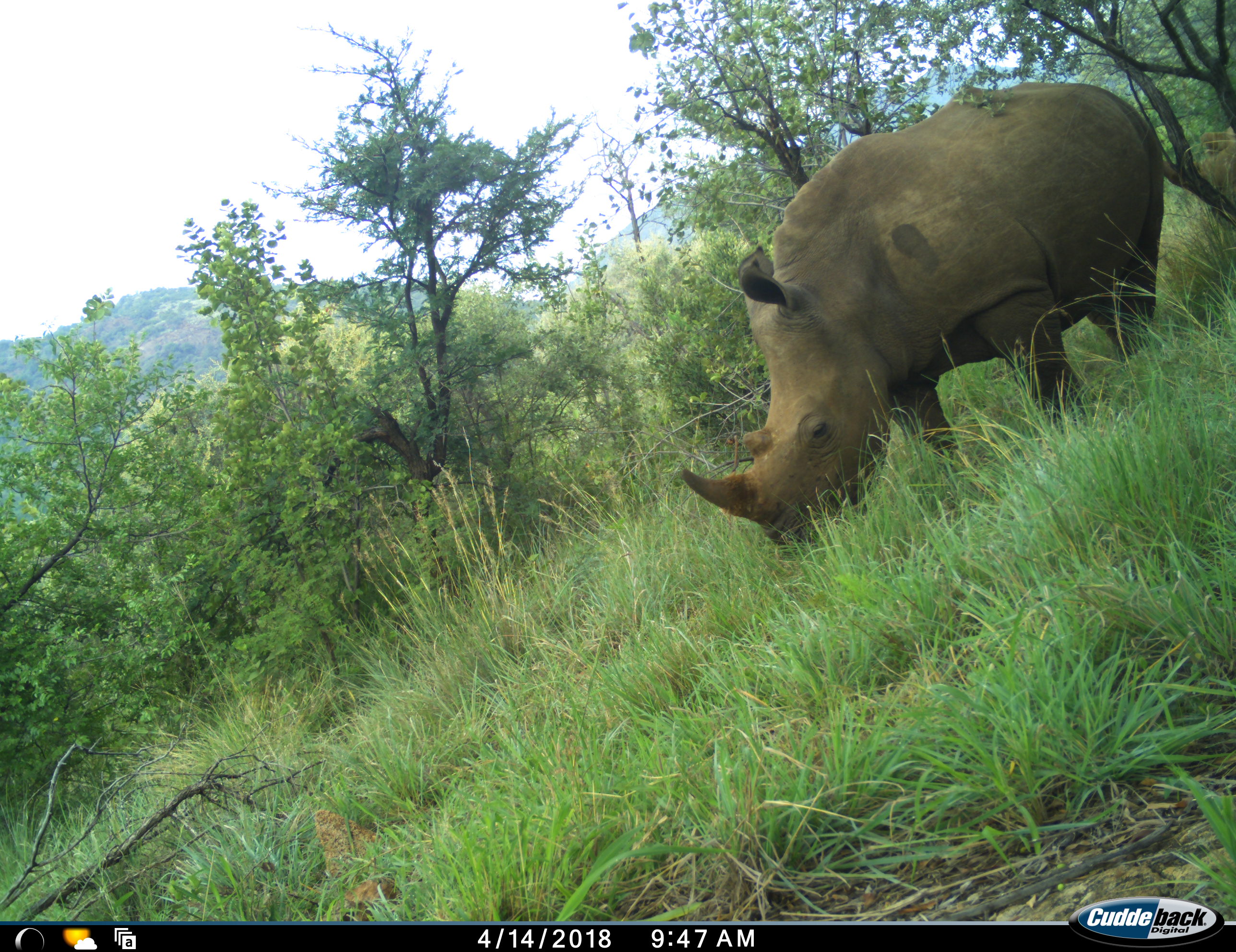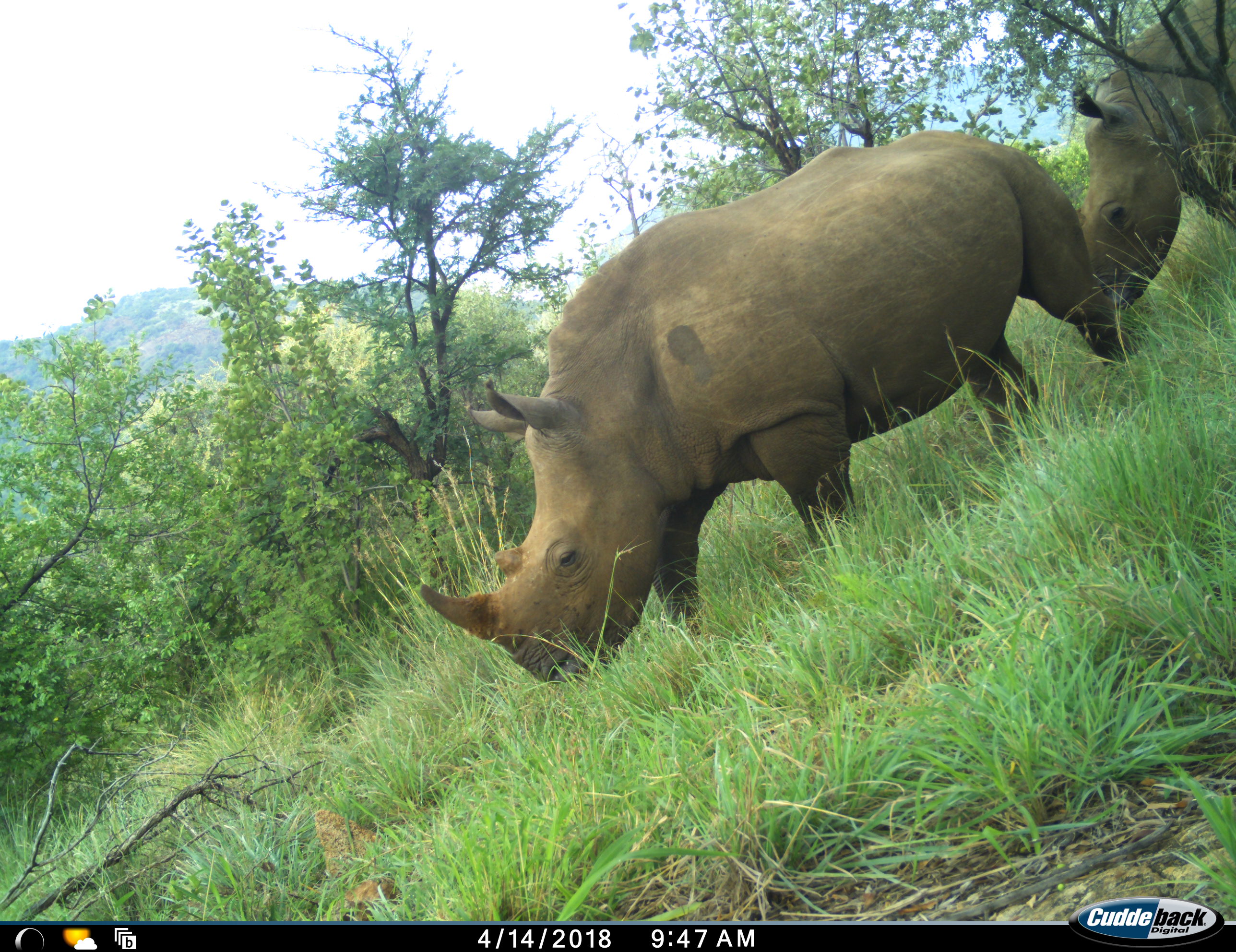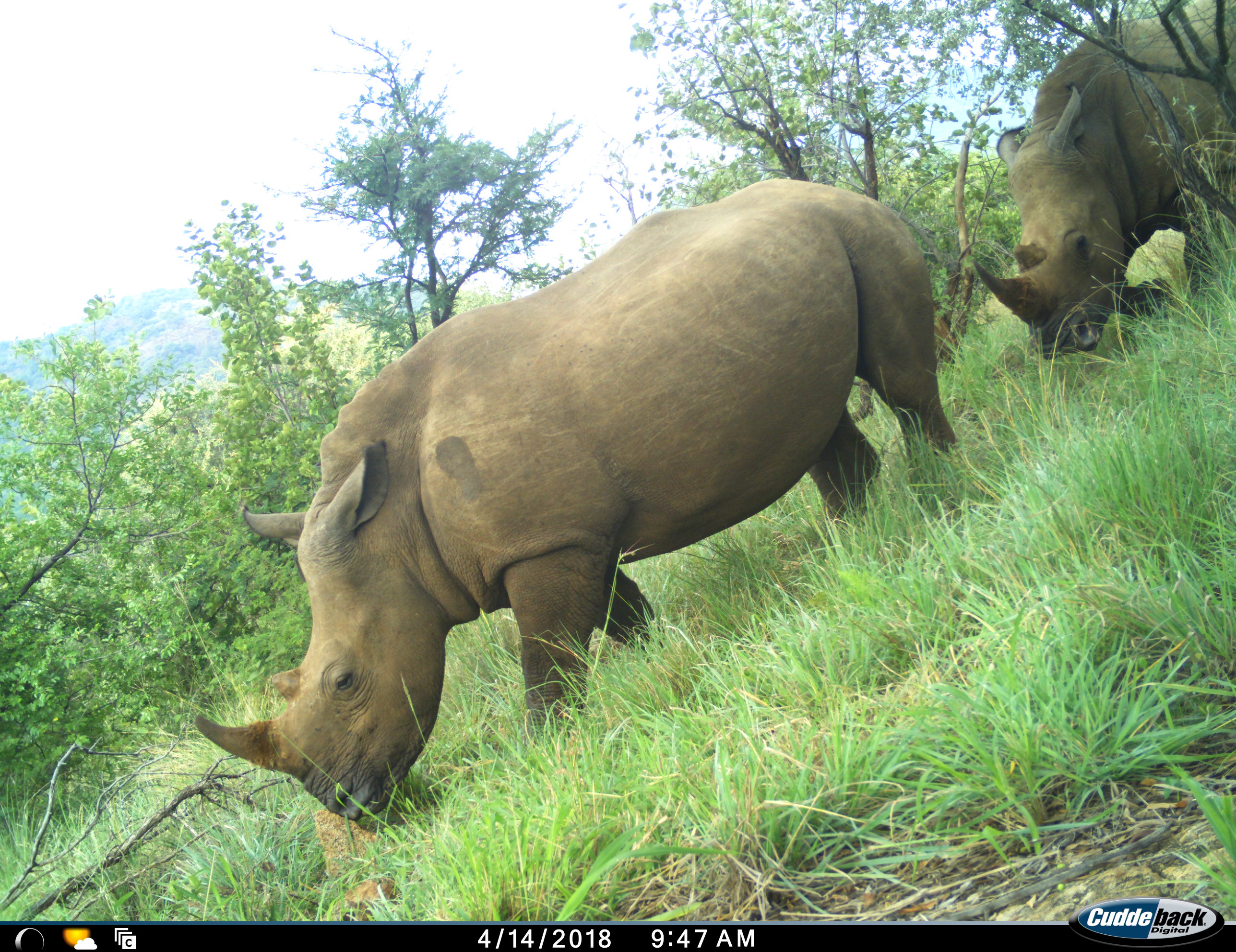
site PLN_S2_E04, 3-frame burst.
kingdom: Animalia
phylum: Chordata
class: Mammalia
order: Perissodactyla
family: Rhinocerotidae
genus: Ceratotherium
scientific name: Ceratotherium simum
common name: white rhinoceros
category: rhinoceroswhite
Rhinoceroswhite (white rhinoceros) (Ceratotherium simum), count 2. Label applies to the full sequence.